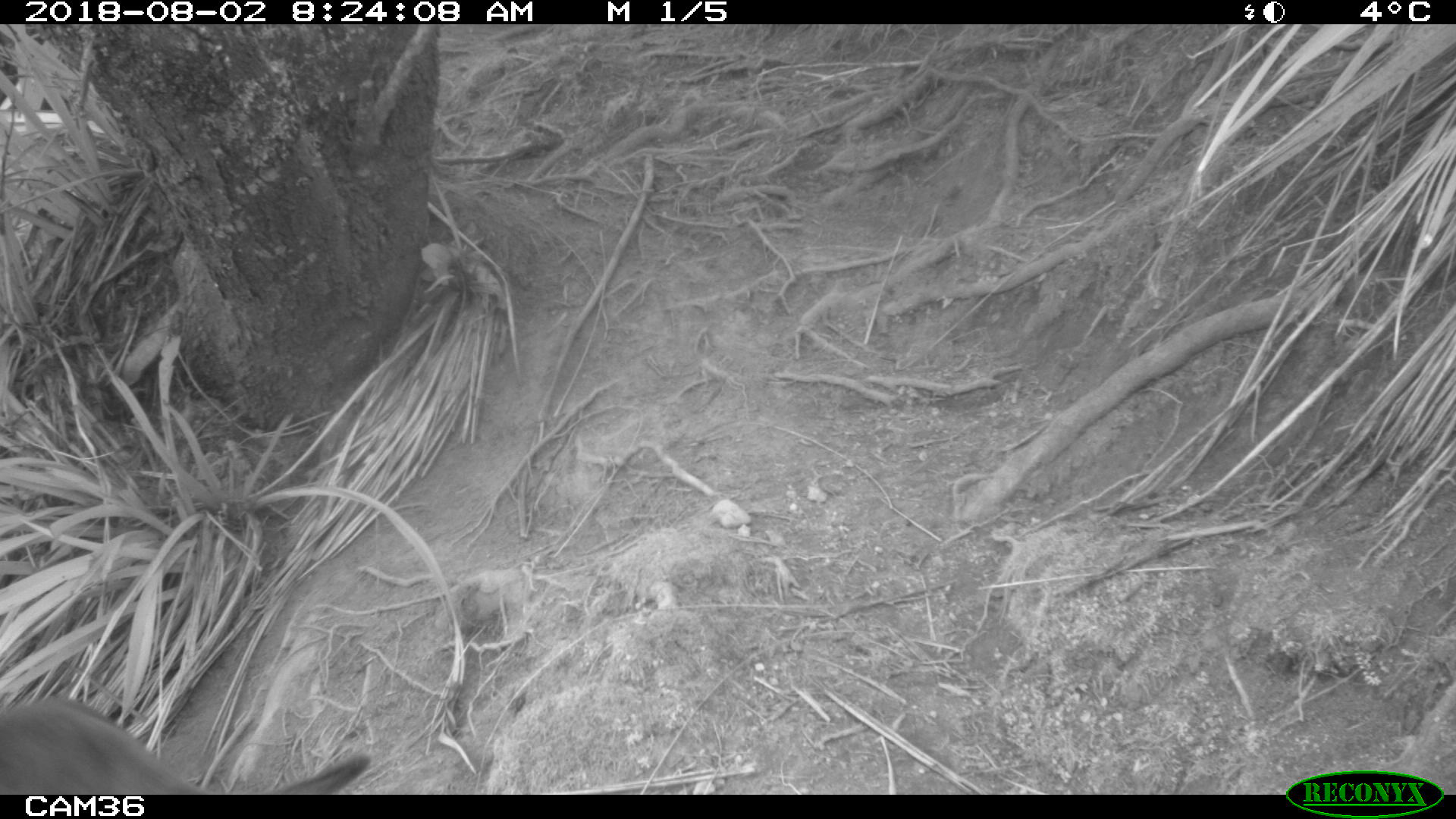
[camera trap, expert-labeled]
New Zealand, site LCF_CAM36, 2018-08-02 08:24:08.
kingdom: Animalia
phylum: Chordata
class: Mammalia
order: Diprotodontia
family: Macropodidae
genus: Notamacropus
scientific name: Notamacropus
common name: wallaby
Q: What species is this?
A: Wallaby (Notamacropus).